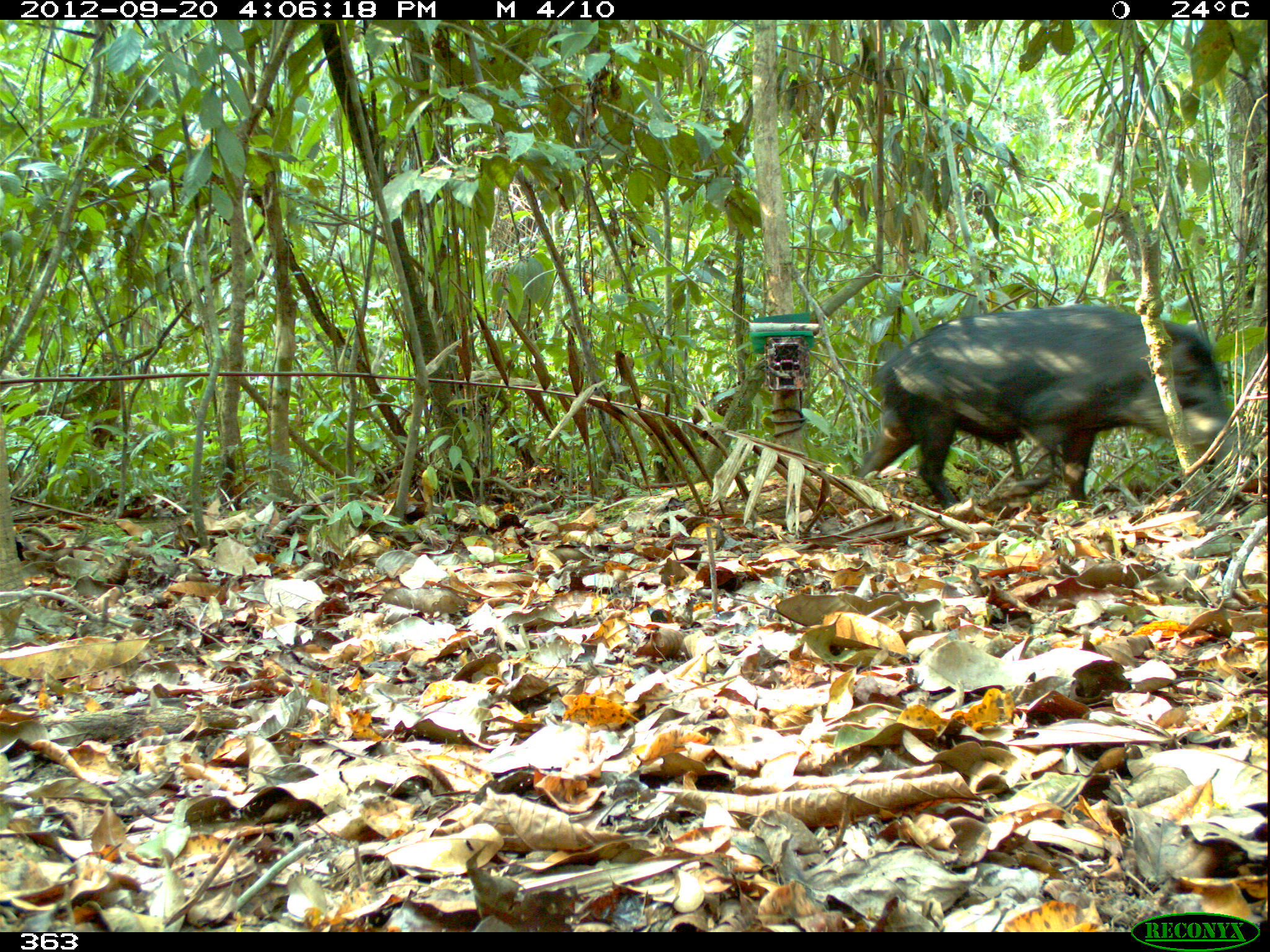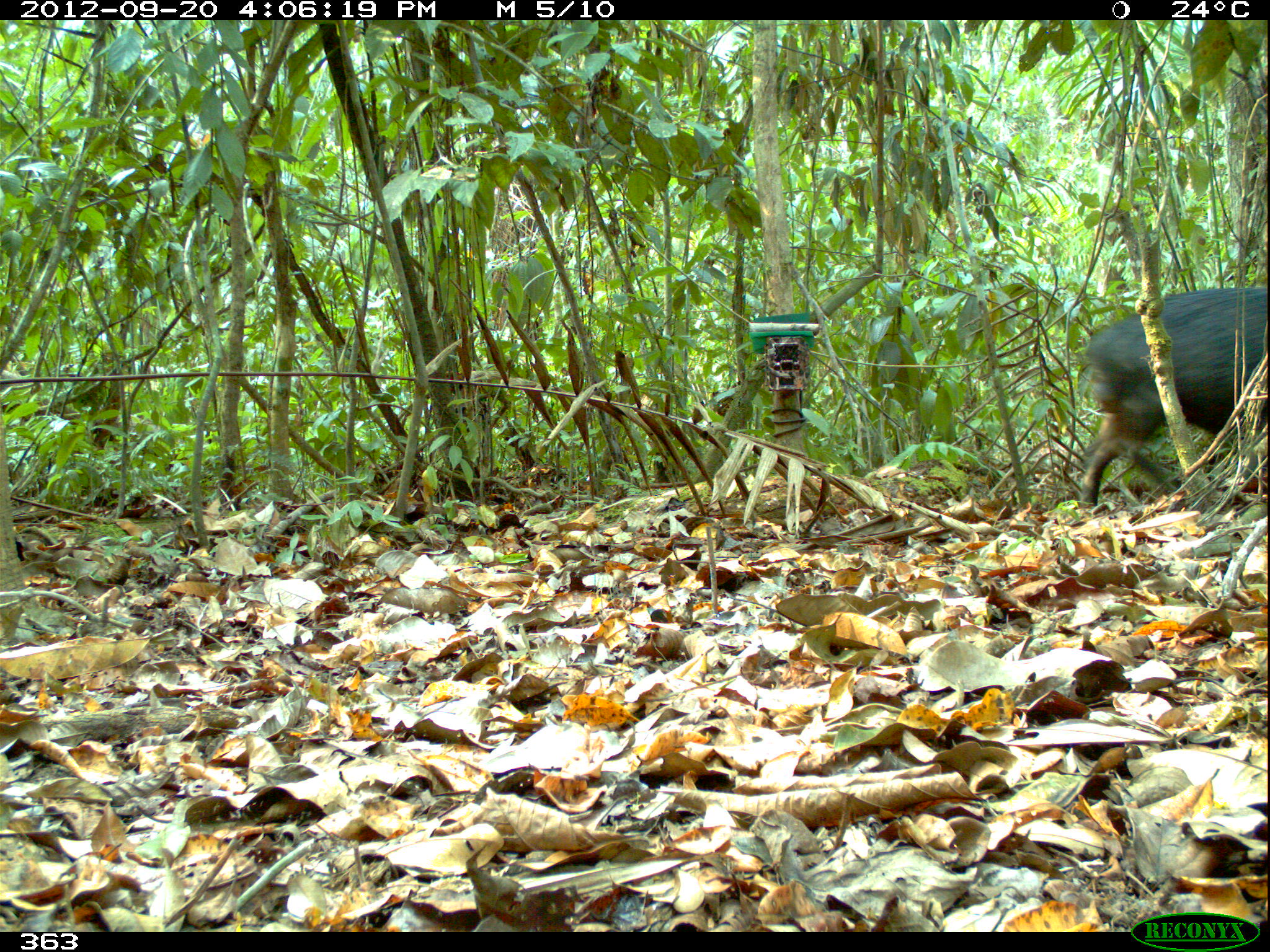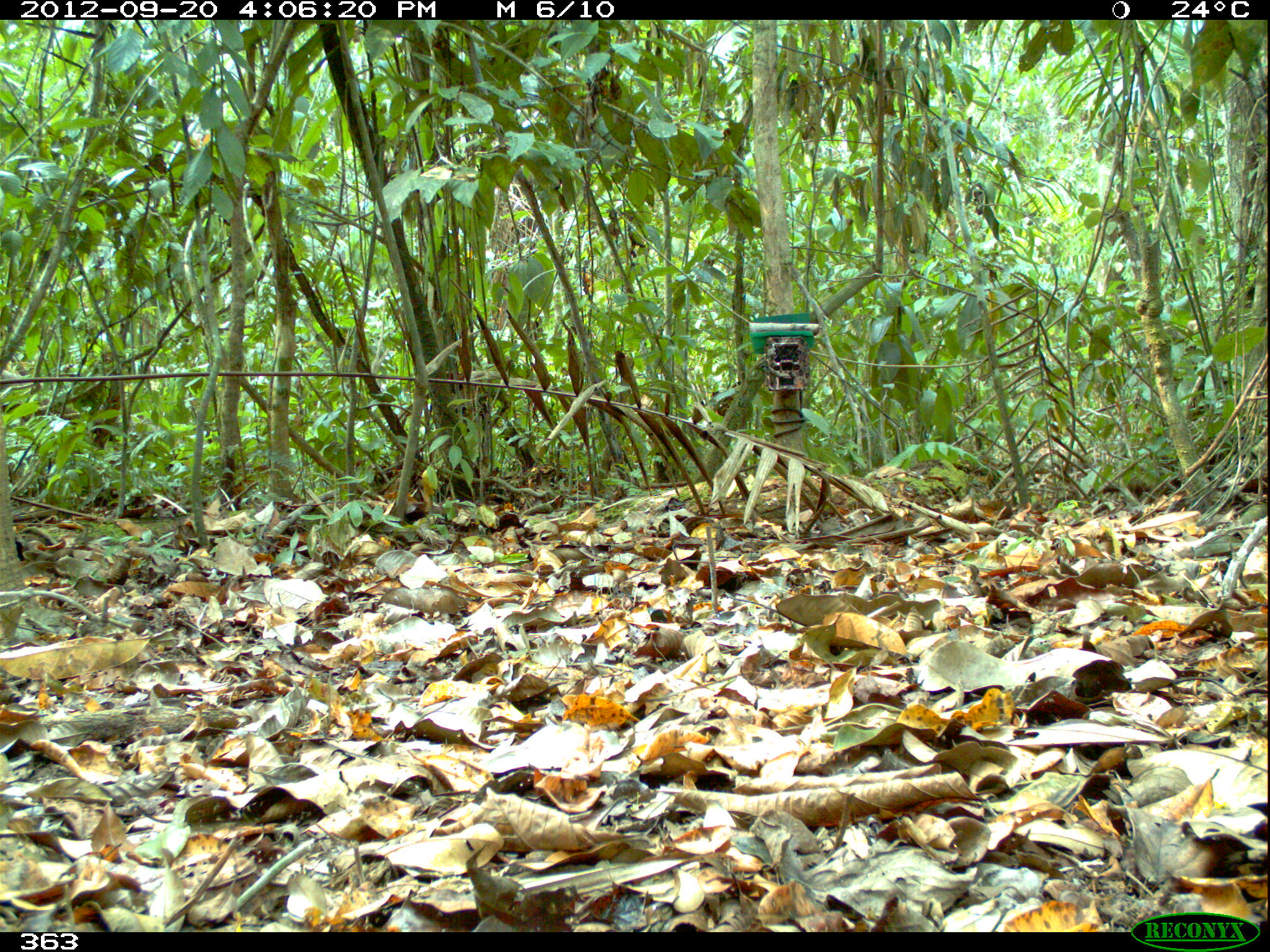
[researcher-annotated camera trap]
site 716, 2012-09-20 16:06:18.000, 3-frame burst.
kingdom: Animalia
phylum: Chordata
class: Mammalia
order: Artiodactyla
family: Tayassuidae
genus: Tayassu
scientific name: Tayassu pecari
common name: white-lipped peccary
Tayassu pecari (white-lipped peccary).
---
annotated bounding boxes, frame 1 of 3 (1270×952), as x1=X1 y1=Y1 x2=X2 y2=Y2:
tayassu pecari: x1=863 y1=306 x2=1233 y2=508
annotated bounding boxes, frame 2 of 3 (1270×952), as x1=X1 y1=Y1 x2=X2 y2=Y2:
tayassu pecari: x1=1076 y1=284 x2=1263 y2=506